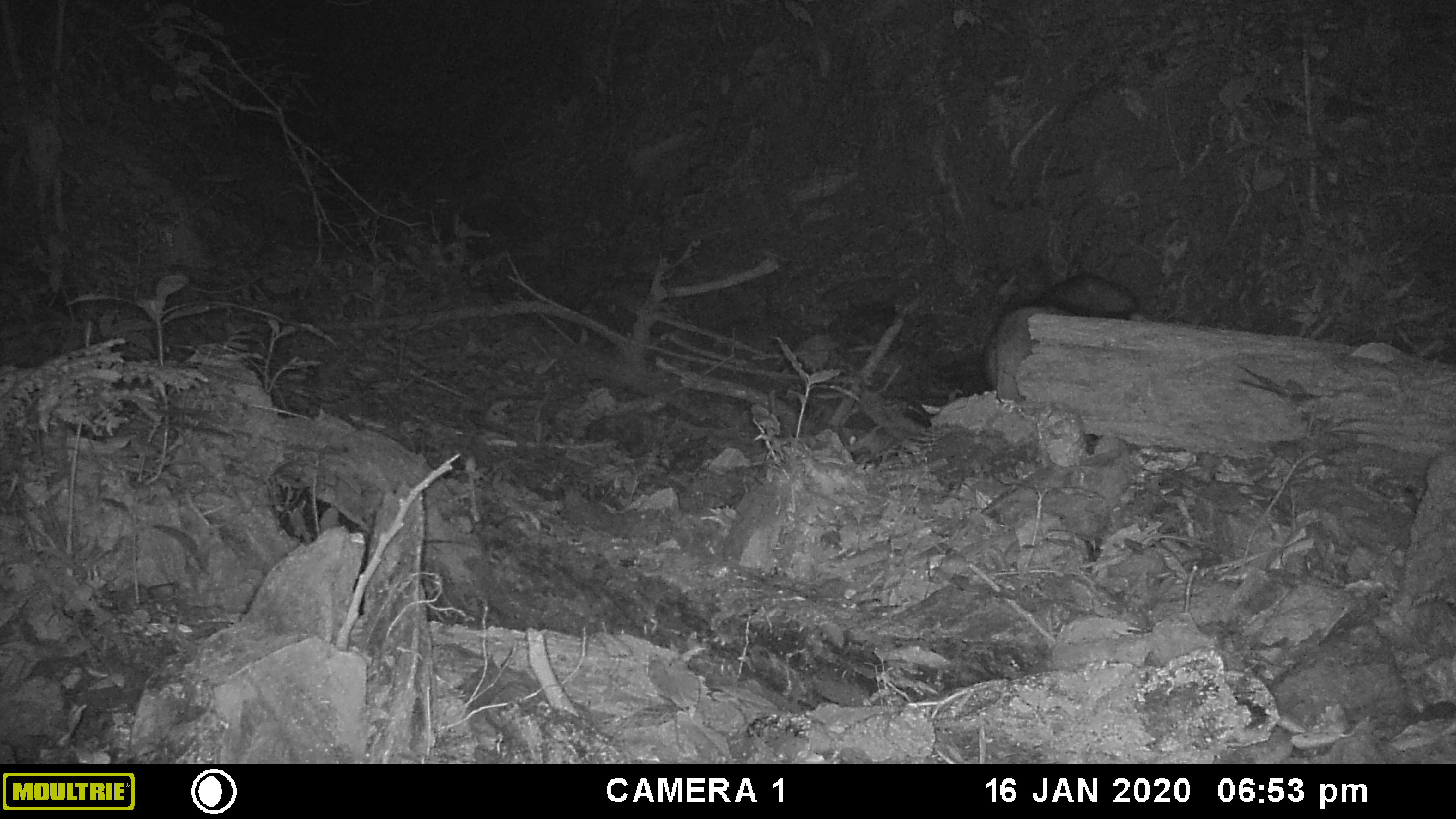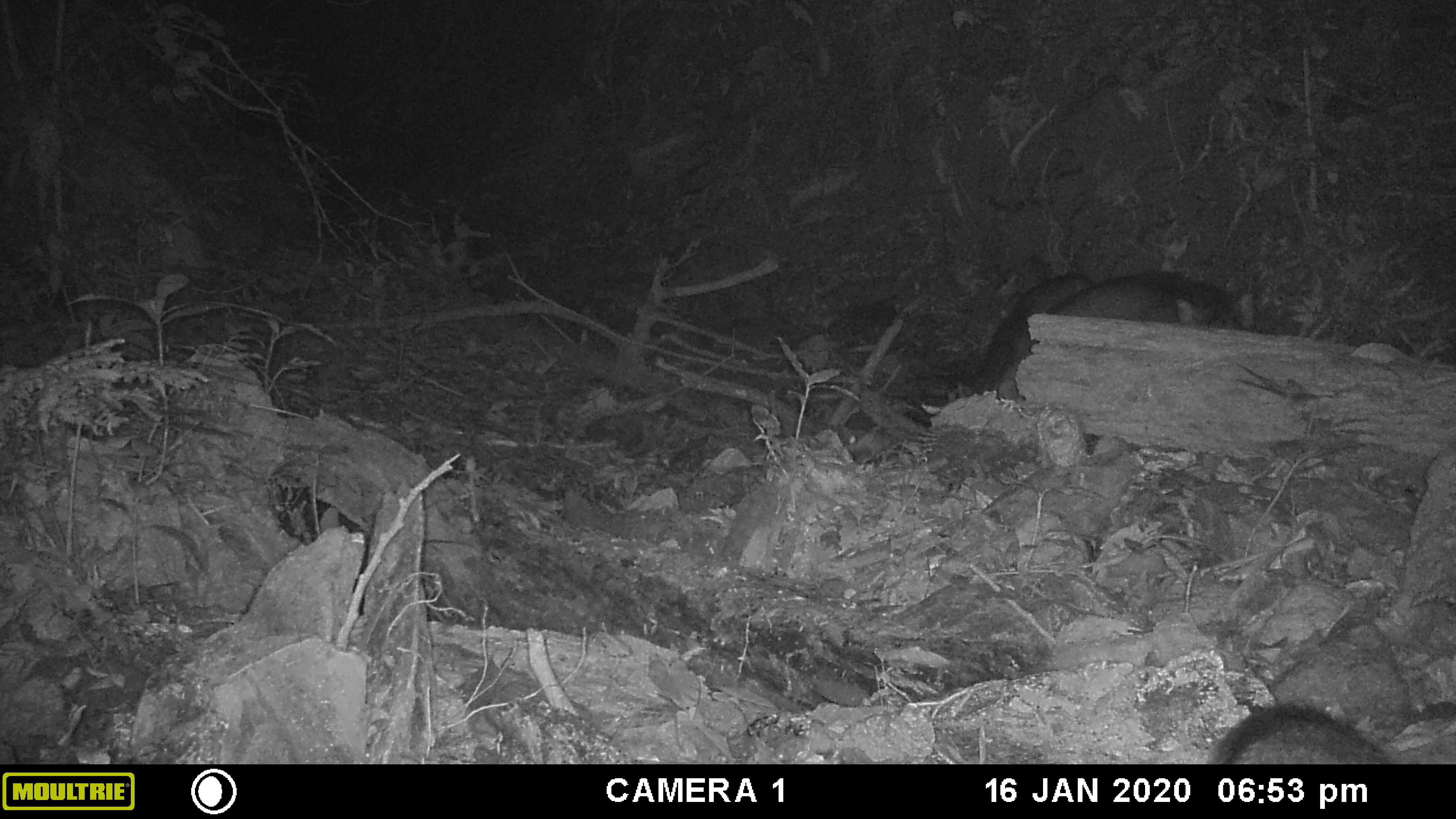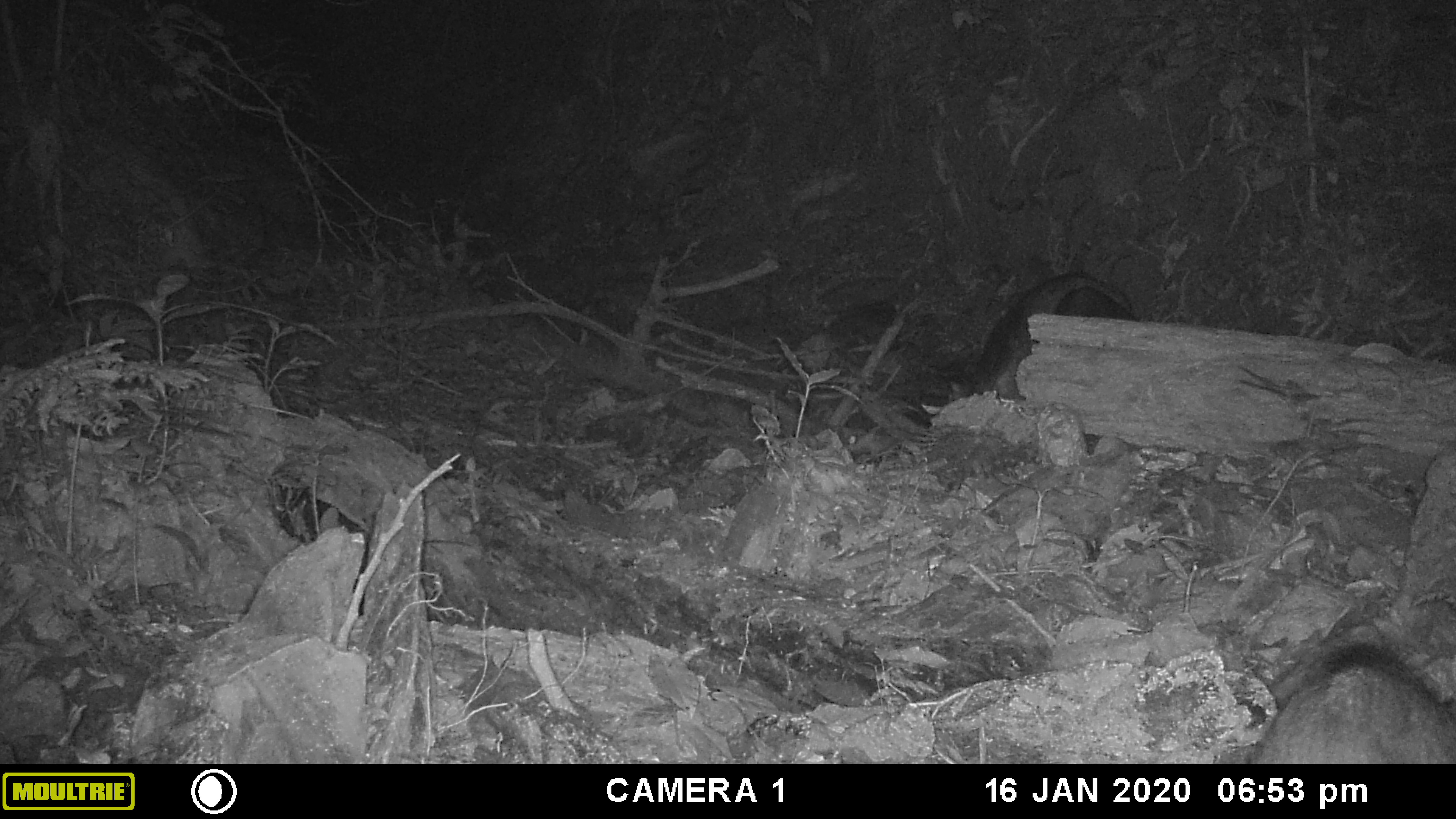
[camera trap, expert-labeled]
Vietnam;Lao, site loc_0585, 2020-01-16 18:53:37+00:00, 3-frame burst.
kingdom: Animalia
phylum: Chordata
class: Mammalia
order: Artiodactyla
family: Suidae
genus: Sus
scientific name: Sus scrofa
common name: eurasian wild pig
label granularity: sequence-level